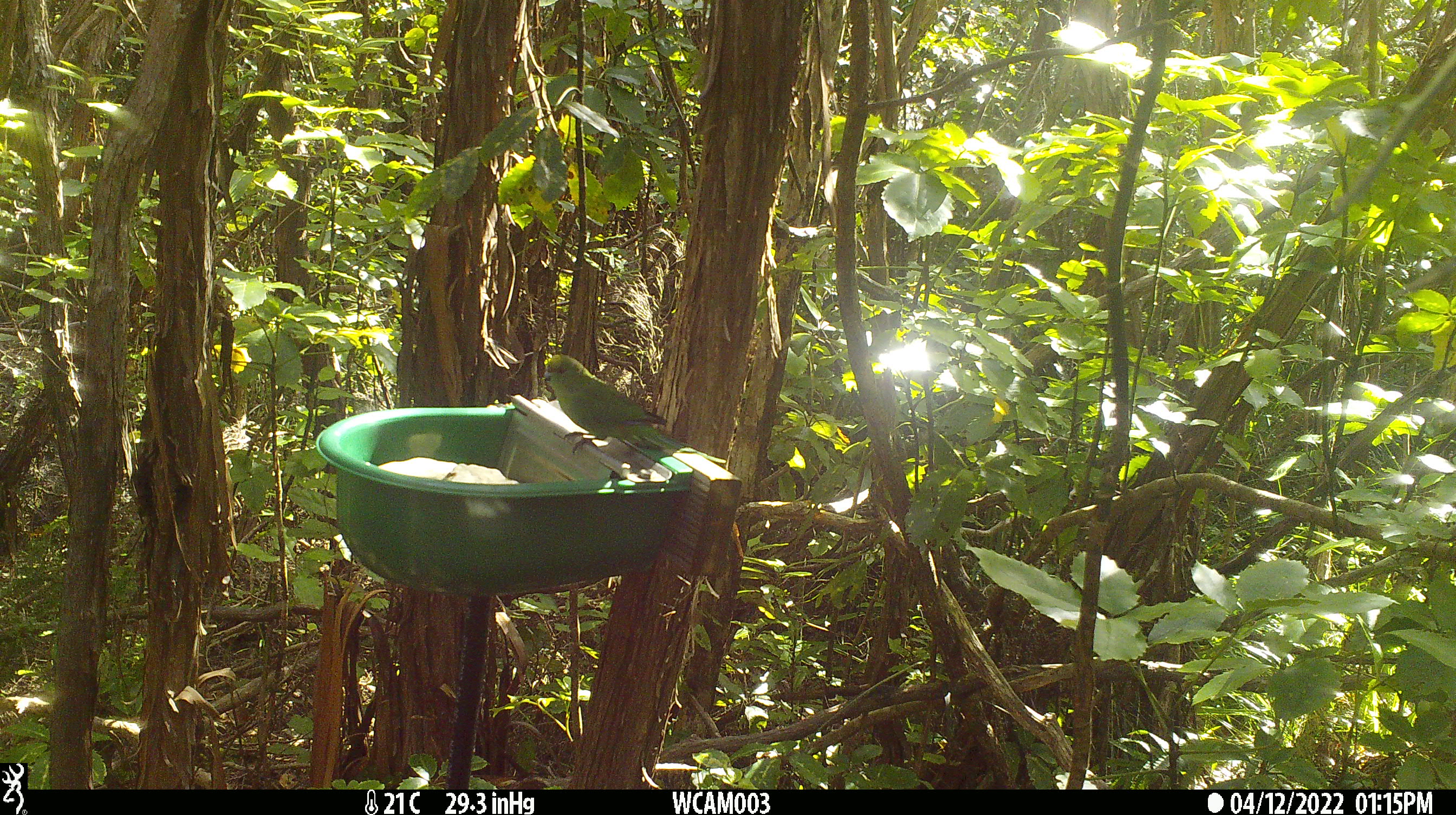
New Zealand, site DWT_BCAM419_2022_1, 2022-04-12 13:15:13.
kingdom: Animalia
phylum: Chordata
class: Aves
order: Psittaciformes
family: Psittaculidae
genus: Cyanoramphus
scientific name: Cyanoramphus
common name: parakeet